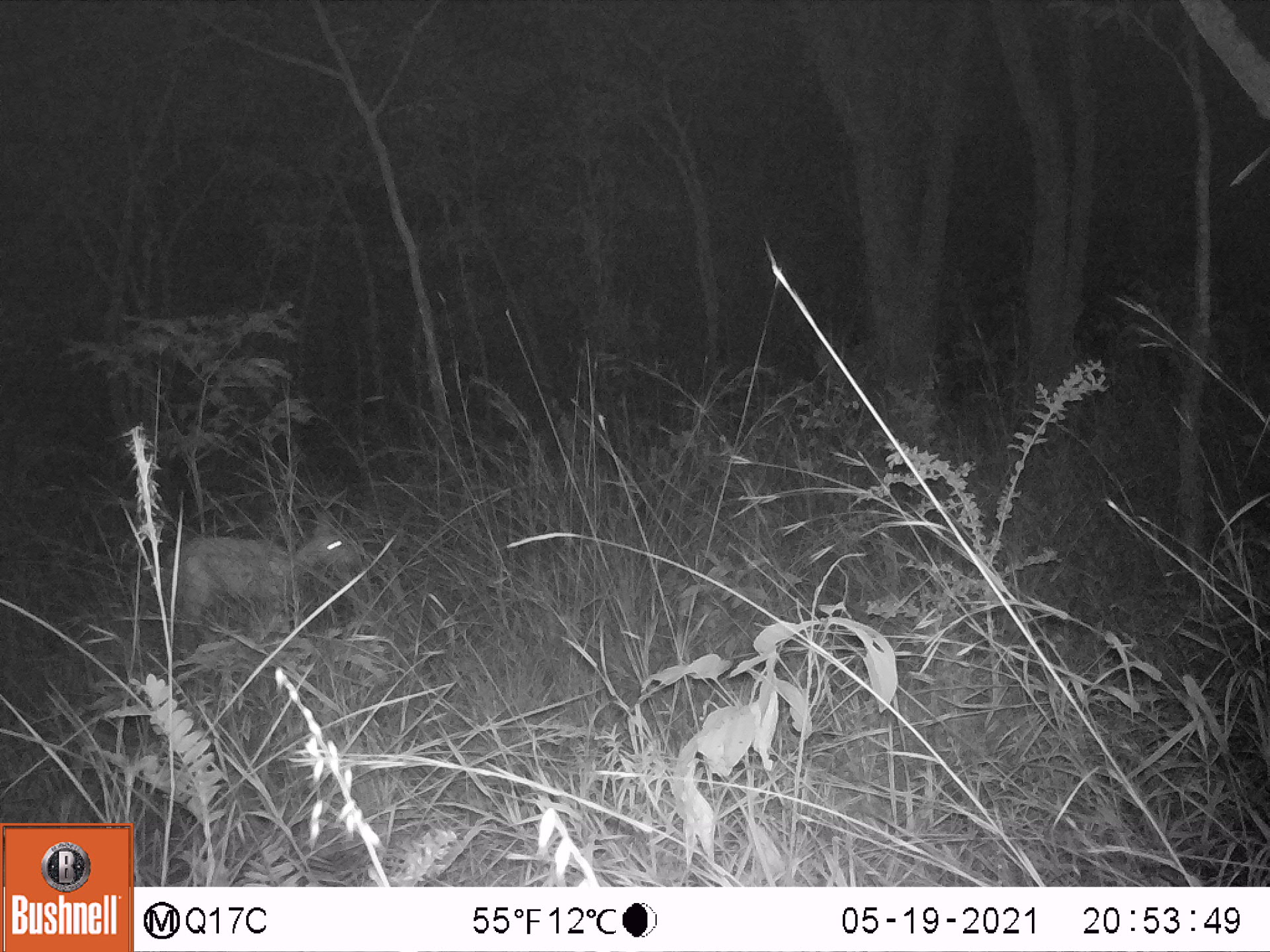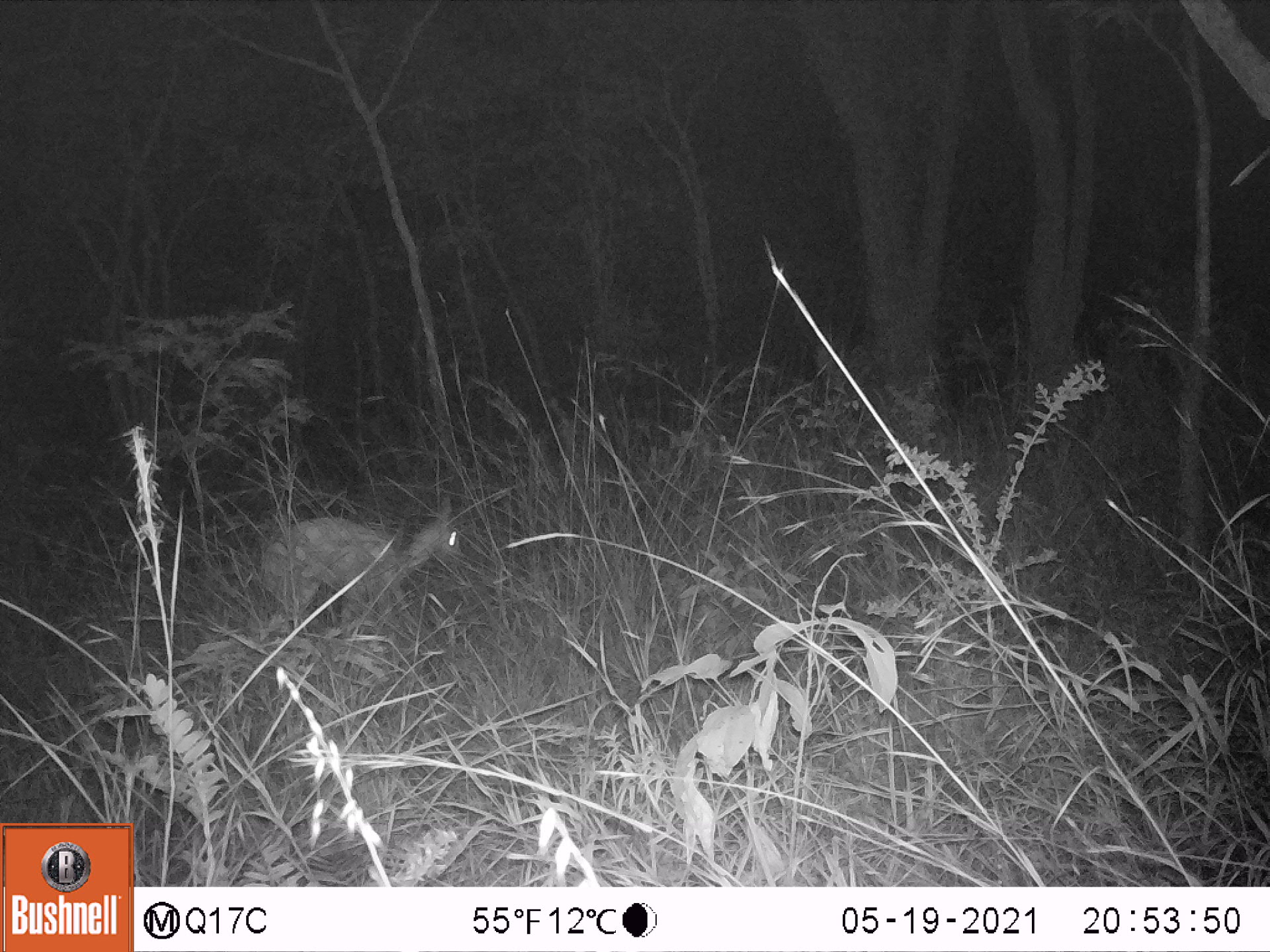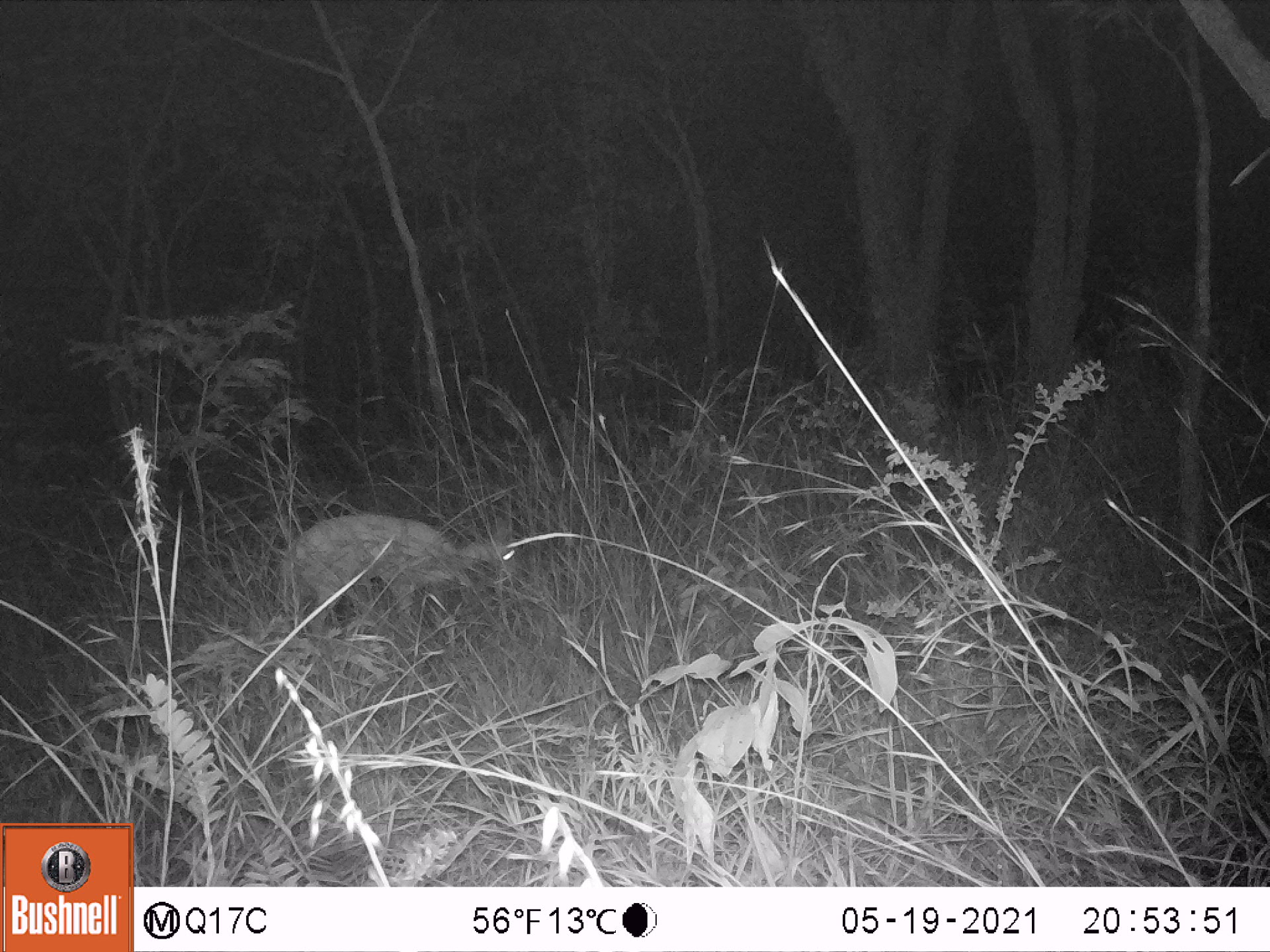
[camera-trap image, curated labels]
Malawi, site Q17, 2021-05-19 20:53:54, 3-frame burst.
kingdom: Animalia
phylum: Chordata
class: Mammalia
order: Artiodactyla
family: Bovidae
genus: Sylvicapra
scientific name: Sylvicapra grimmia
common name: common duiker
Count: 1.